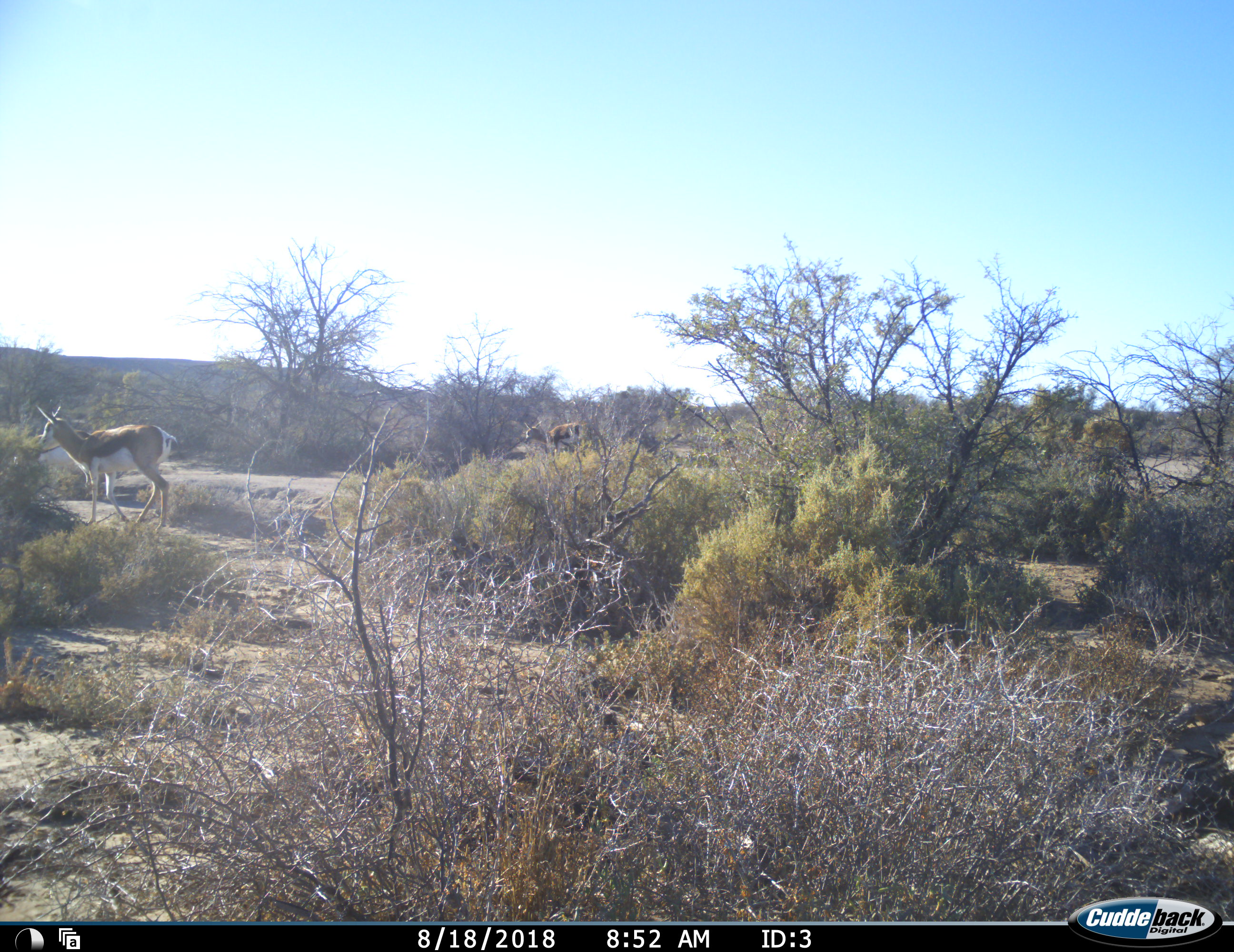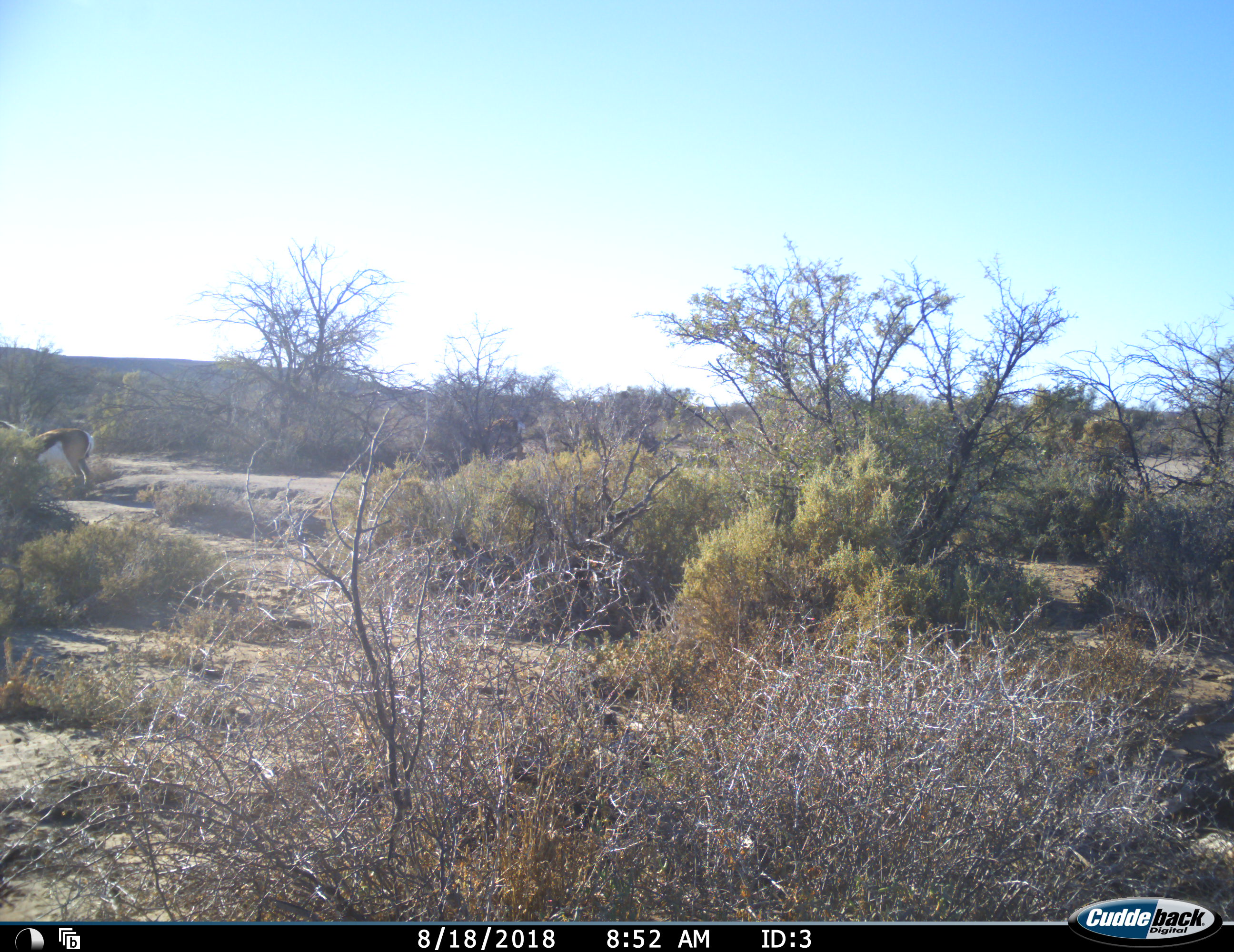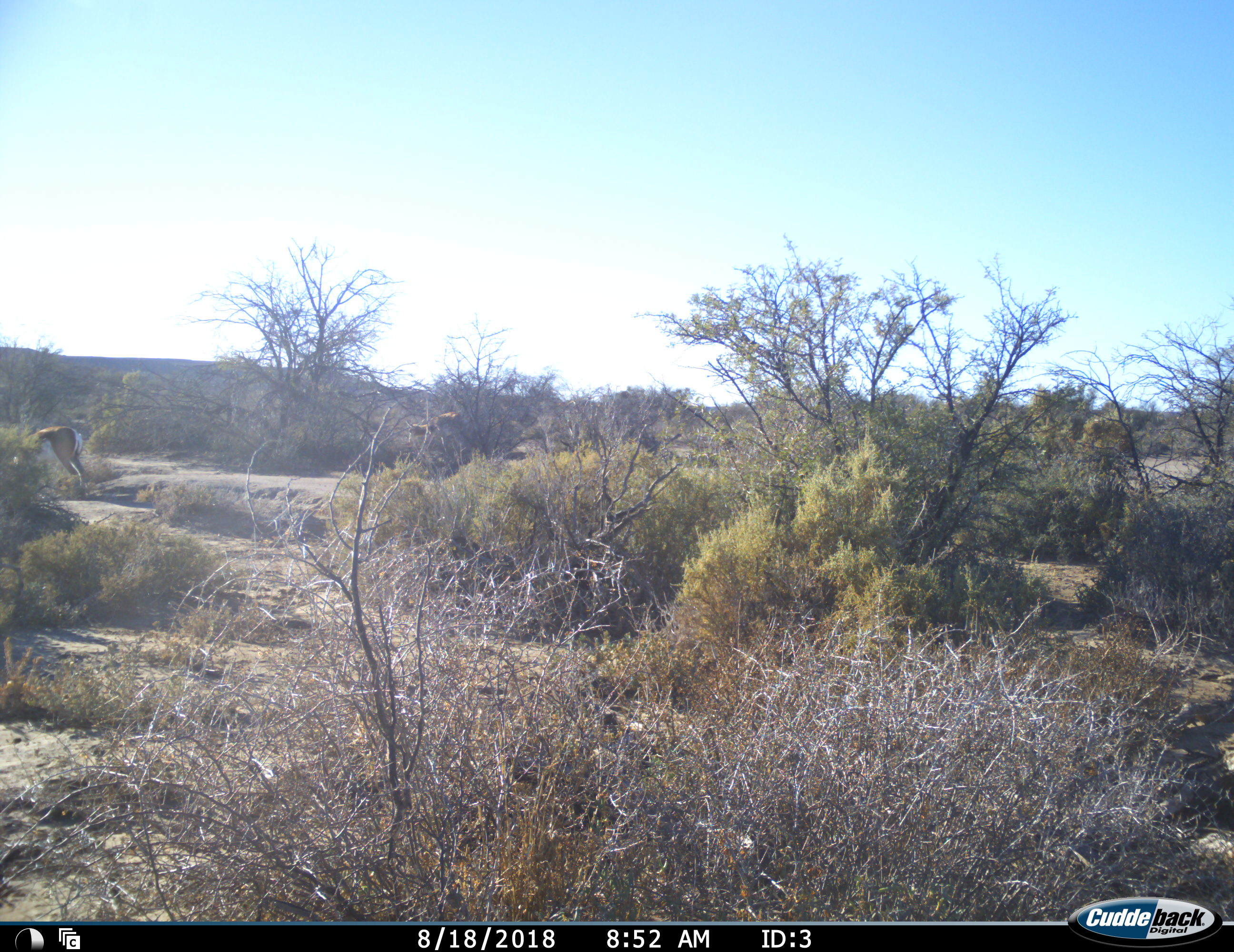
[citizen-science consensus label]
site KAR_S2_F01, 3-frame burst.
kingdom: Animalia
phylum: Chordata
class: Mammalia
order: Artiodactyla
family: Bovidae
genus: Antidorcas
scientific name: Antidorcas marsupialis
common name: springbok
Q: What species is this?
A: Springbok (Antidorcas marsupialis).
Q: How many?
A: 2.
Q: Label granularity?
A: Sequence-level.